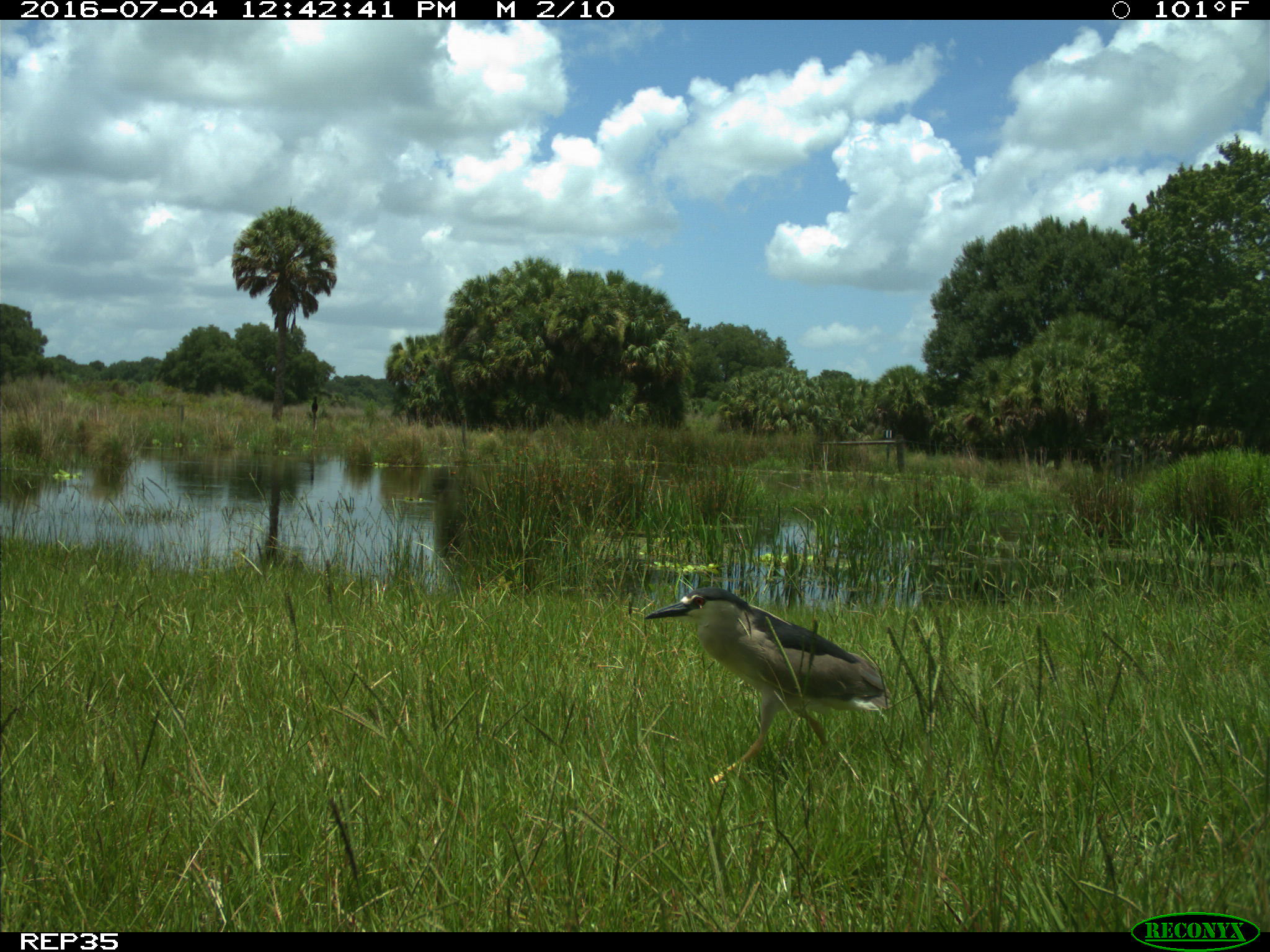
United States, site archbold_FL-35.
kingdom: Animalia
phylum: Chordata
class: Aves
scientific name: Aves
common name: birds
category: unidentified bird